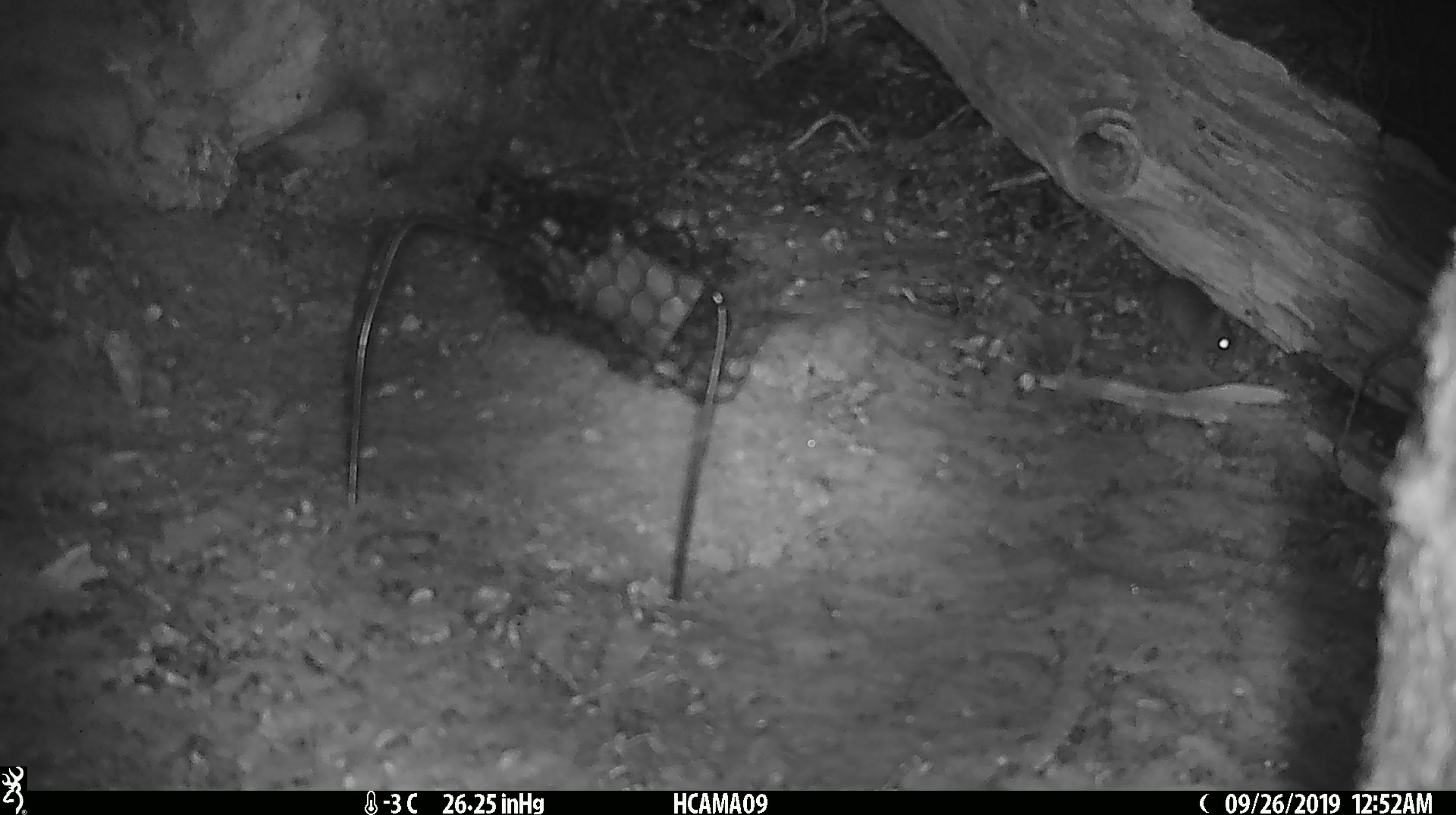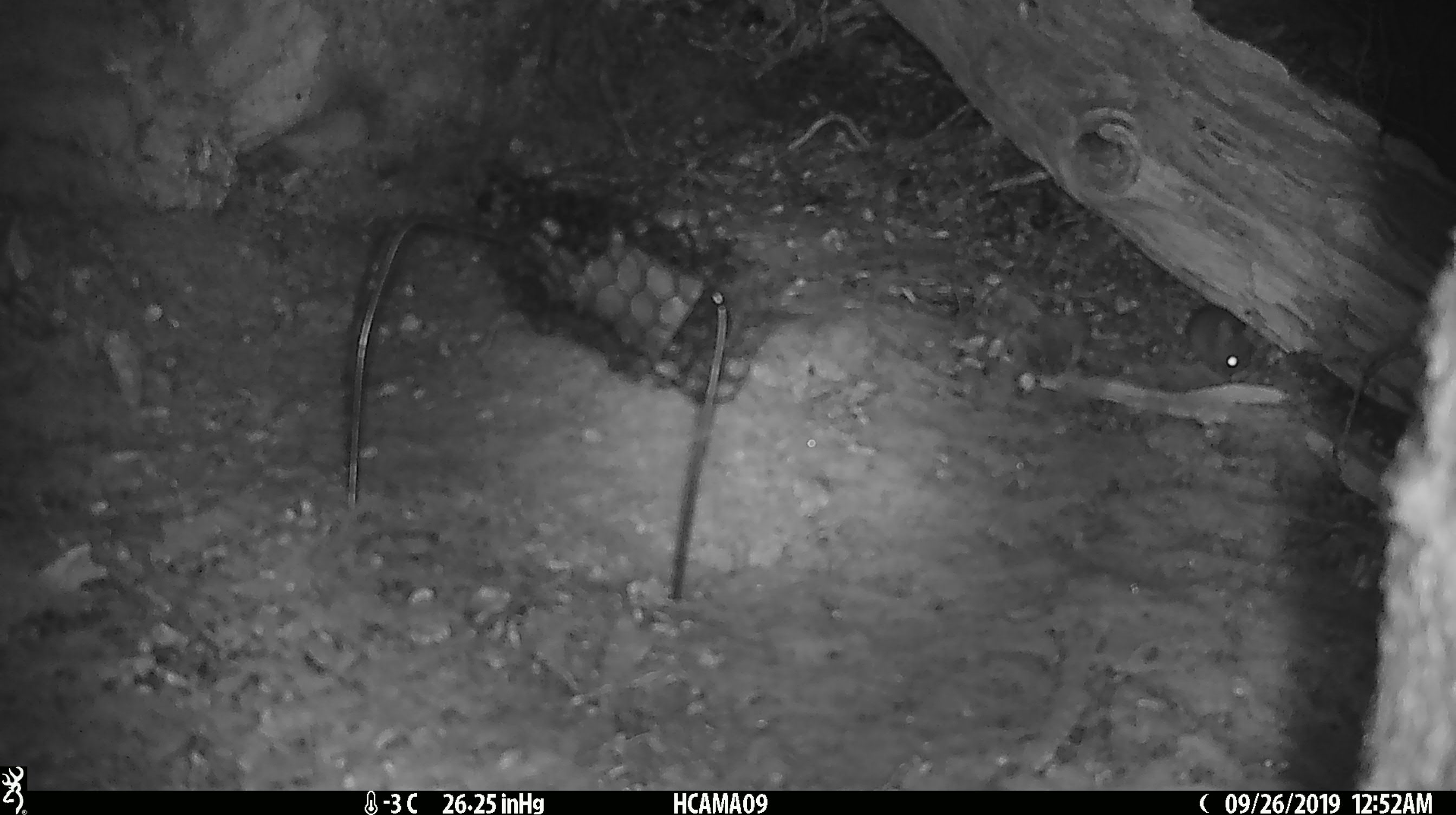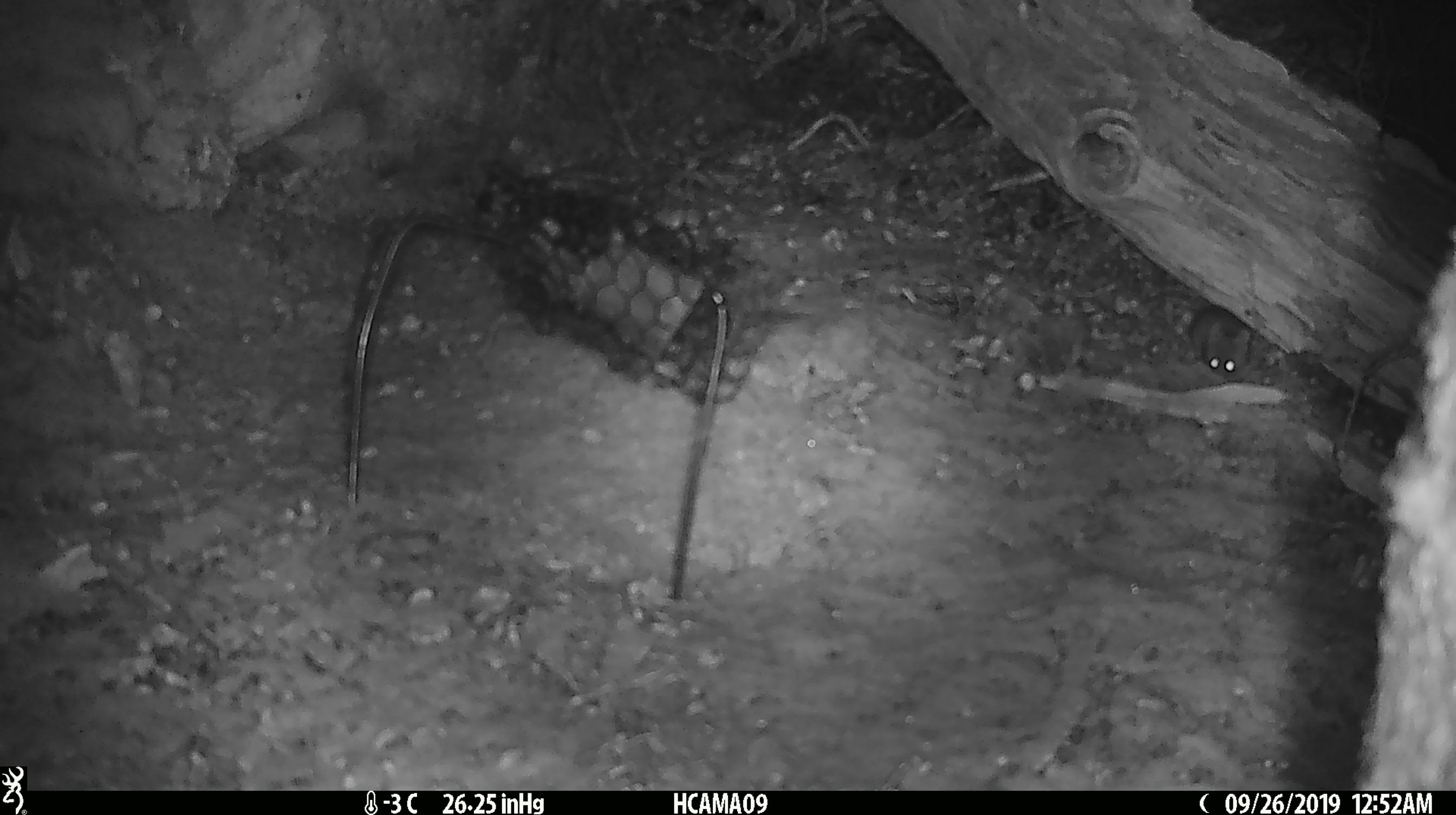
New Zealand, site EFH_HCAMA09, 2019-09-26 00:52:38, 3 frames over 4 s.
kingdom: Animalia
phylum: Chordata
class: Mammalia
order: Rodentia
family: Muridae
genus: Mus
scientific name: Mus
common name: mouse